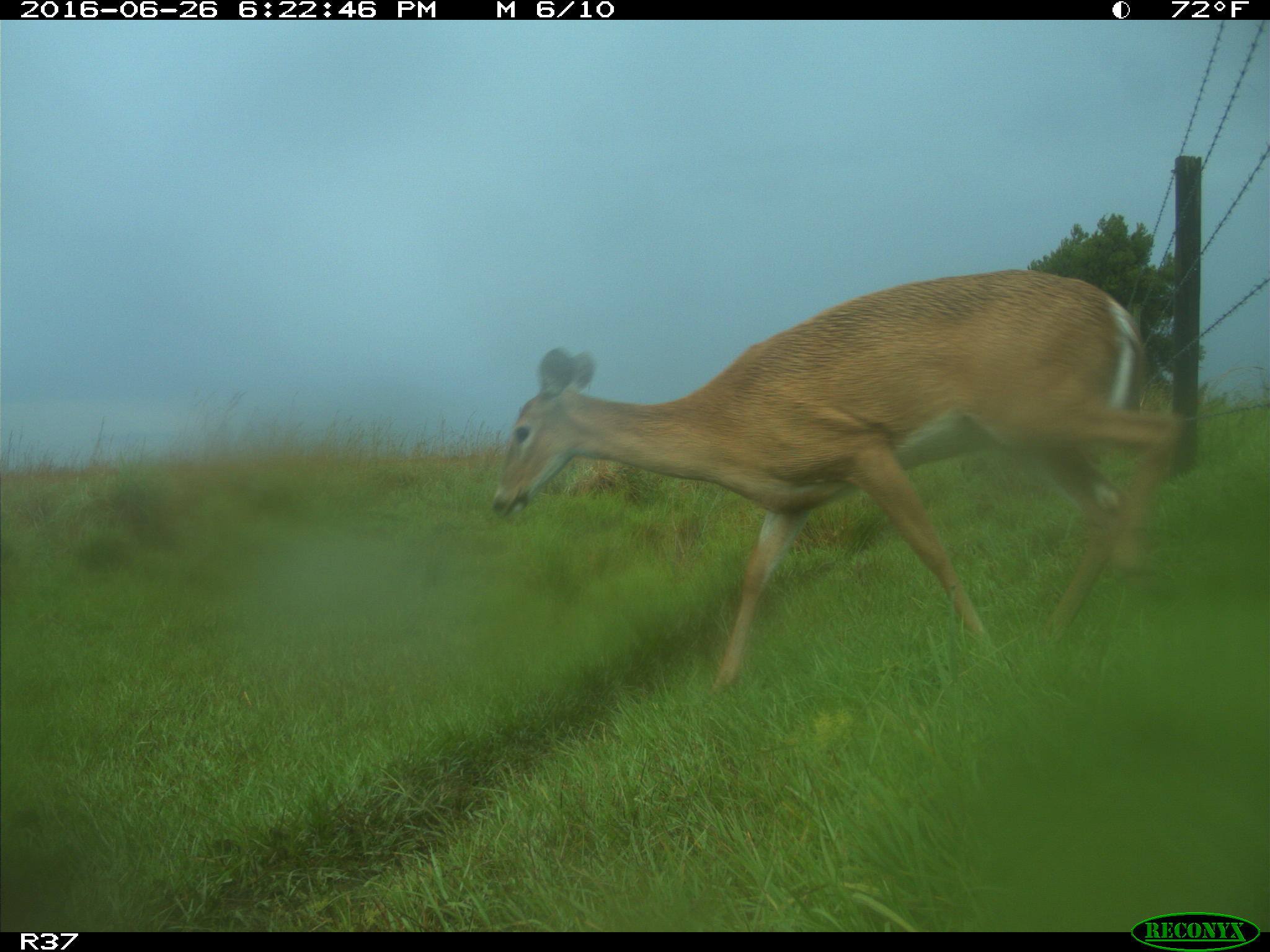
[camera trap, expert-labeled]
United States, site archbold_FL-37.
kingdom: Animalia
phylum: Chordata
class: Mammalia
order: Artiodactyla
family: Cervidae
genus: Odocoileus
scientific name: Odocoileus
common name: deer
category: unidentified deer